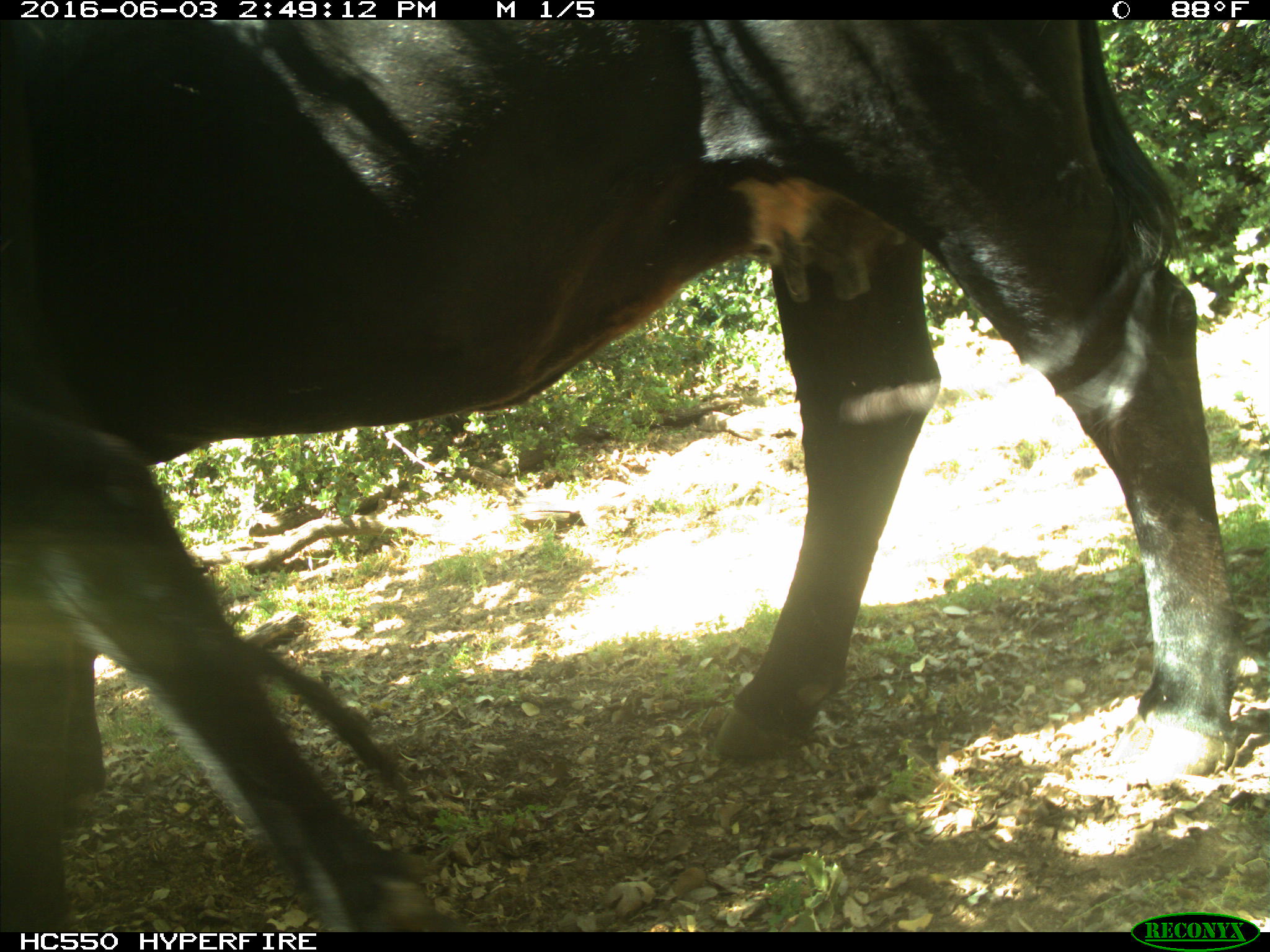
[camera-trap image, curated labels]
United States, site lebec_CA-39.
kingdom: Animalia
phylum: Chordata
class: Mammalia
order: Artiodactyla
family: Bovidae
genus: Bos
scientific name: Bos taurus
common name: domestic cow